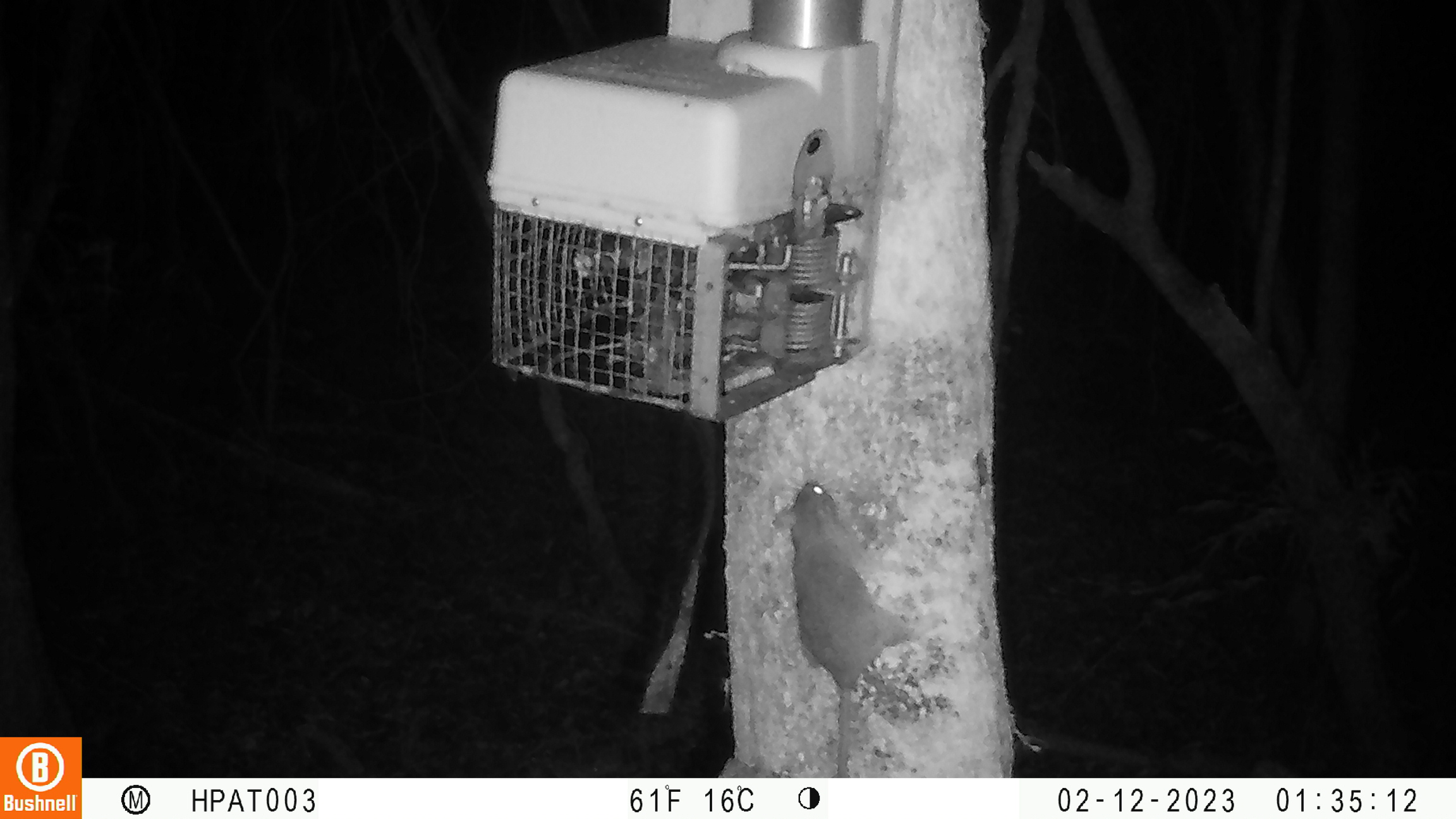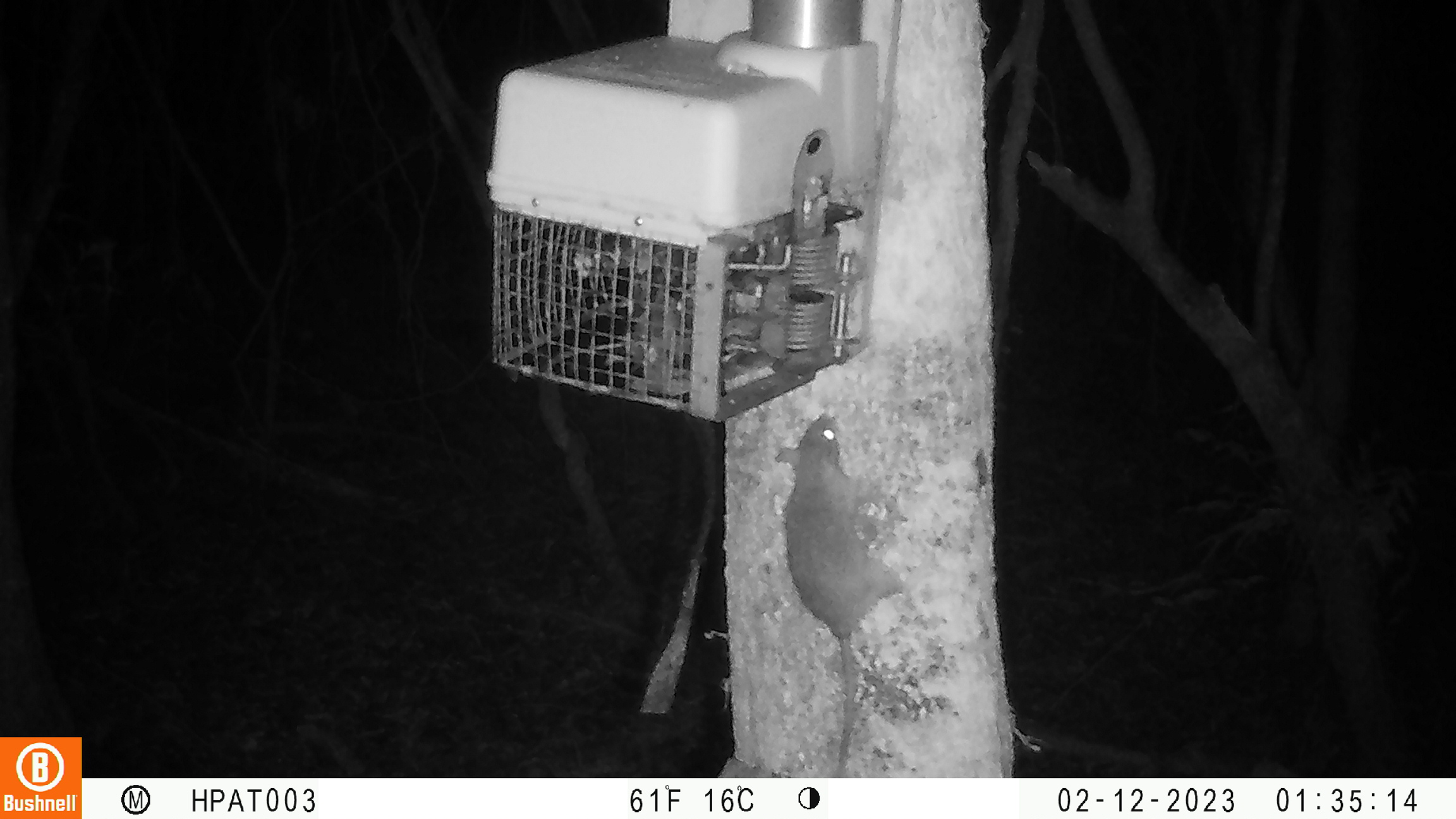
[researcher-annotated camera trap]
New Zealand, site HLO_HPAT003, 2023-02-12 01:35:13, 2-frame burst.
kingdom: Animalia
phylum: Chordata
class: Mammalia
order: Rodentia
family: Muridae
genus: Rattus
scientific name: Rattus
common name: rat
Rat (Rattus).